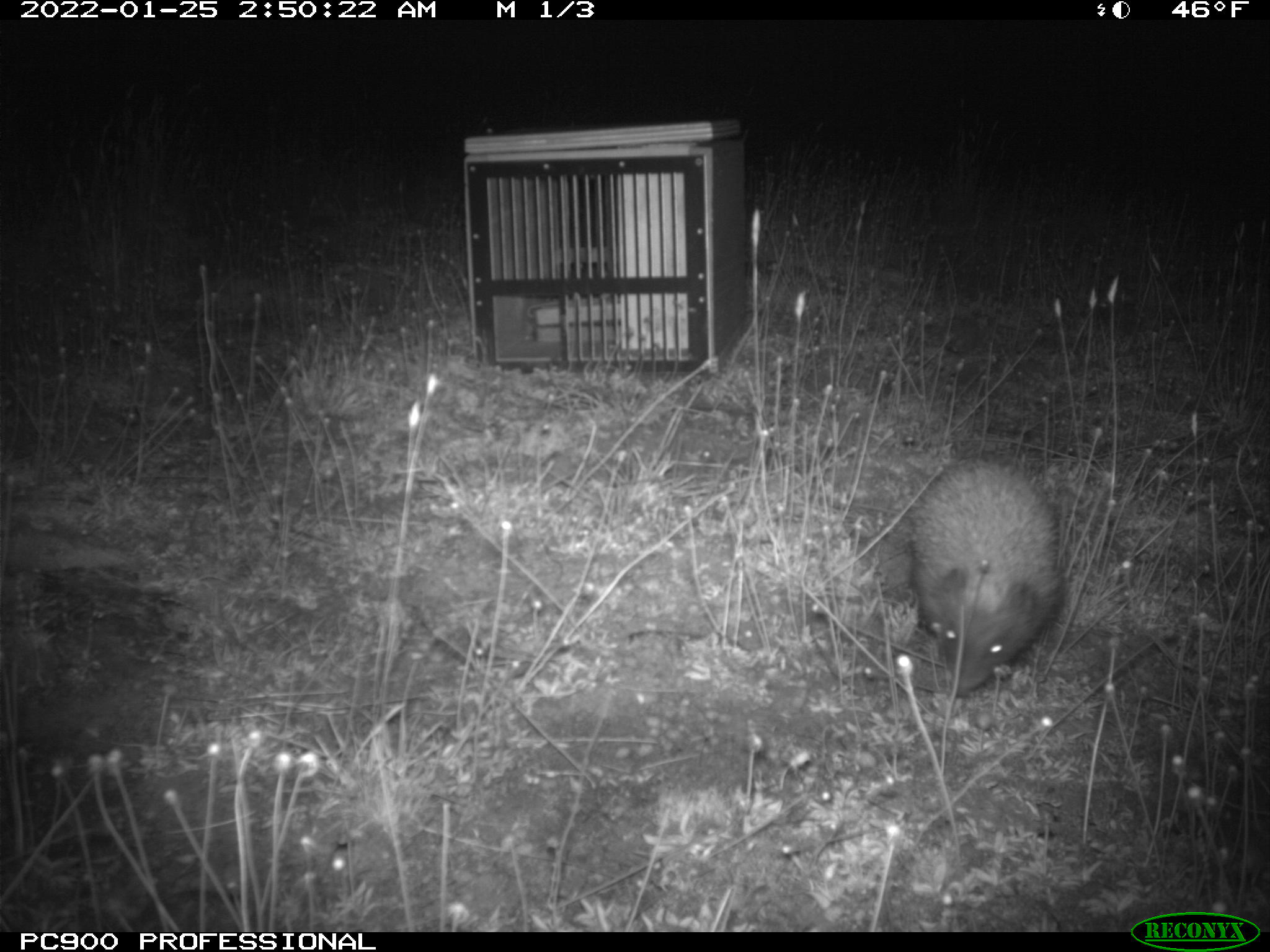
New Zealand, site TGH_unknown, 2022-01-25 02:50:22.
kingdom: Animalia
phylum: Chordata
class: Mammalia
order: Eulipotyphla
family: Erinaceidae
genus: Erinaceus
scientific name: Erinaceus europaeus europaeus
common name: european hedgehog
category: hedgehog